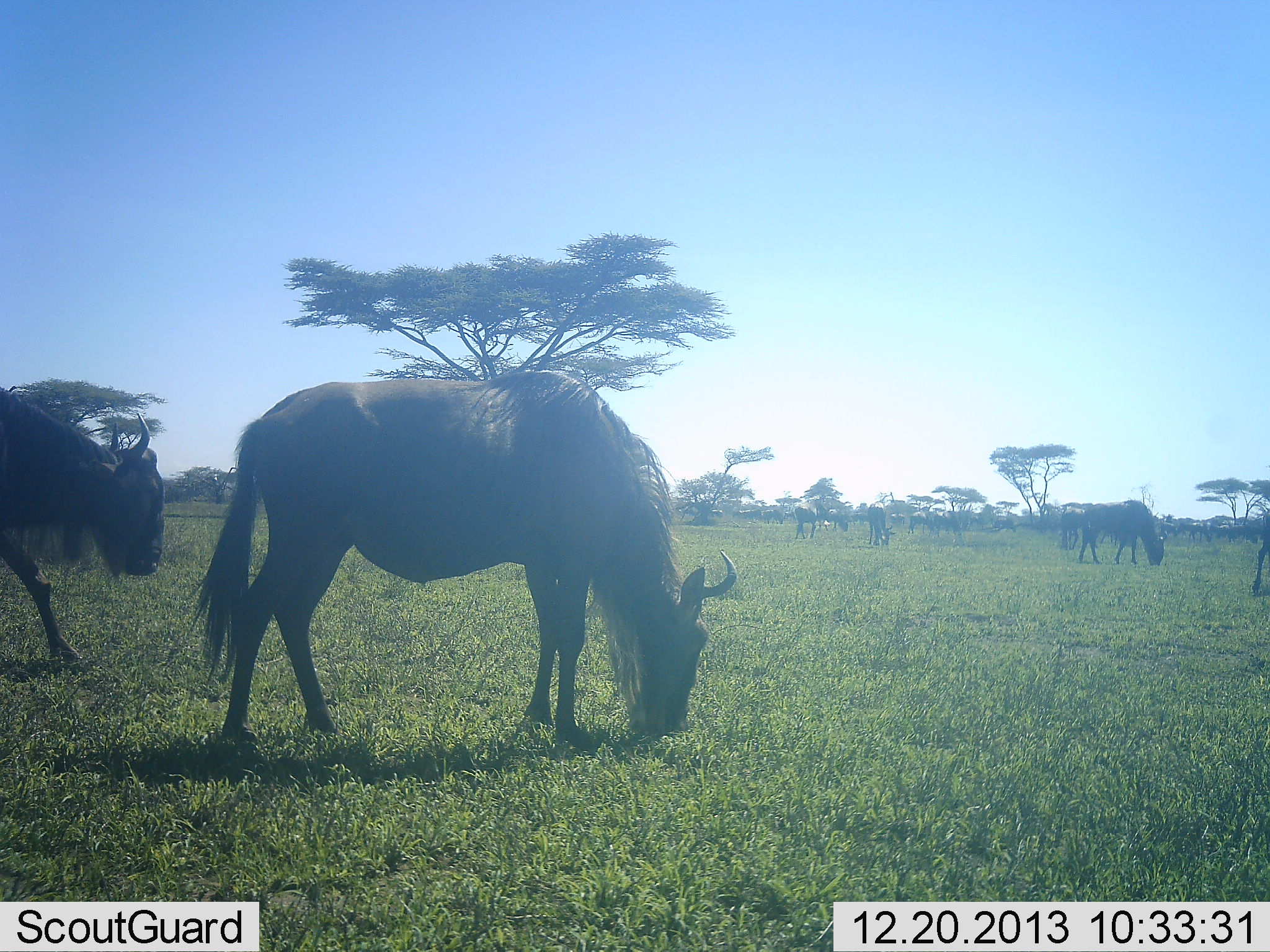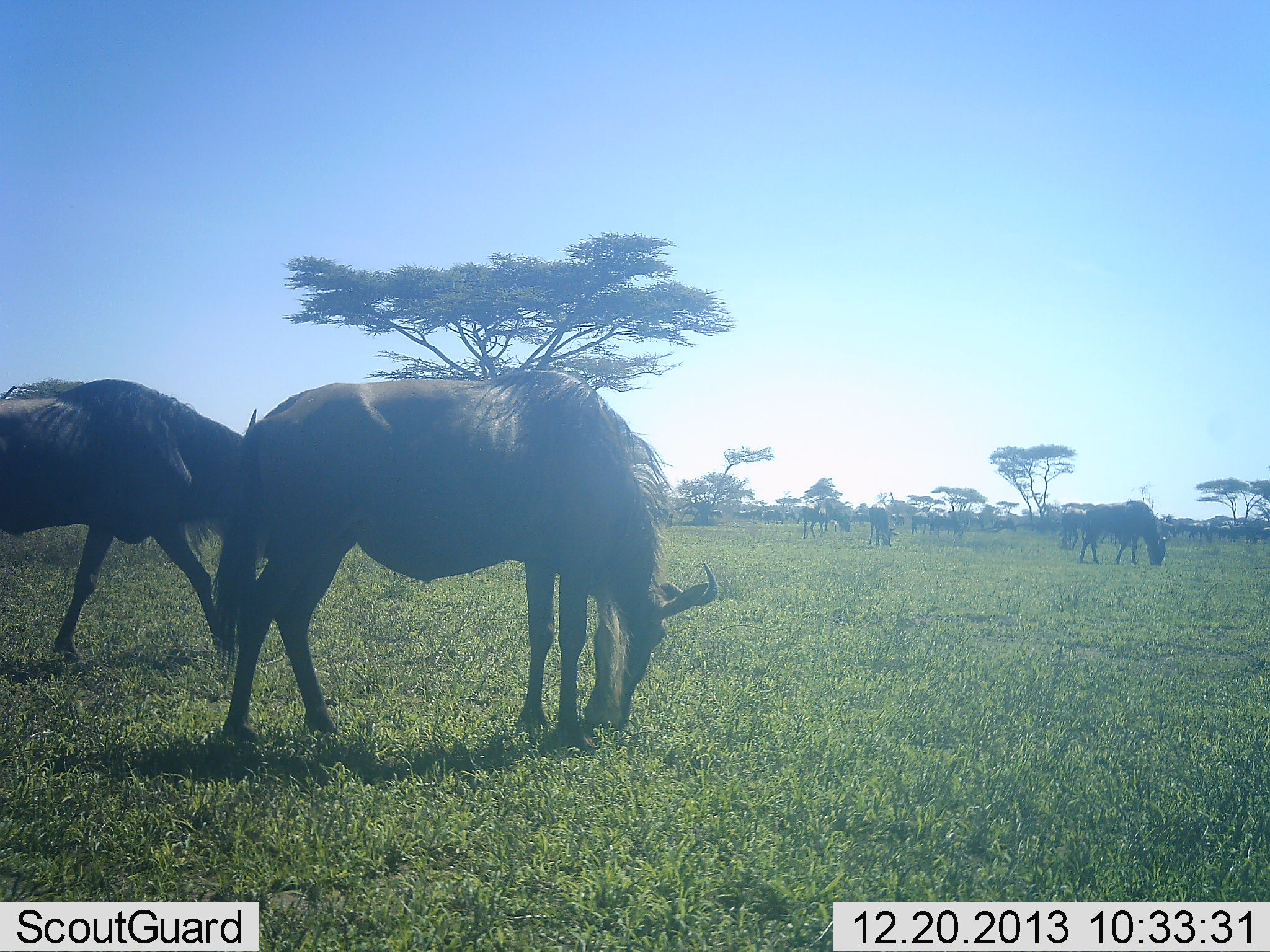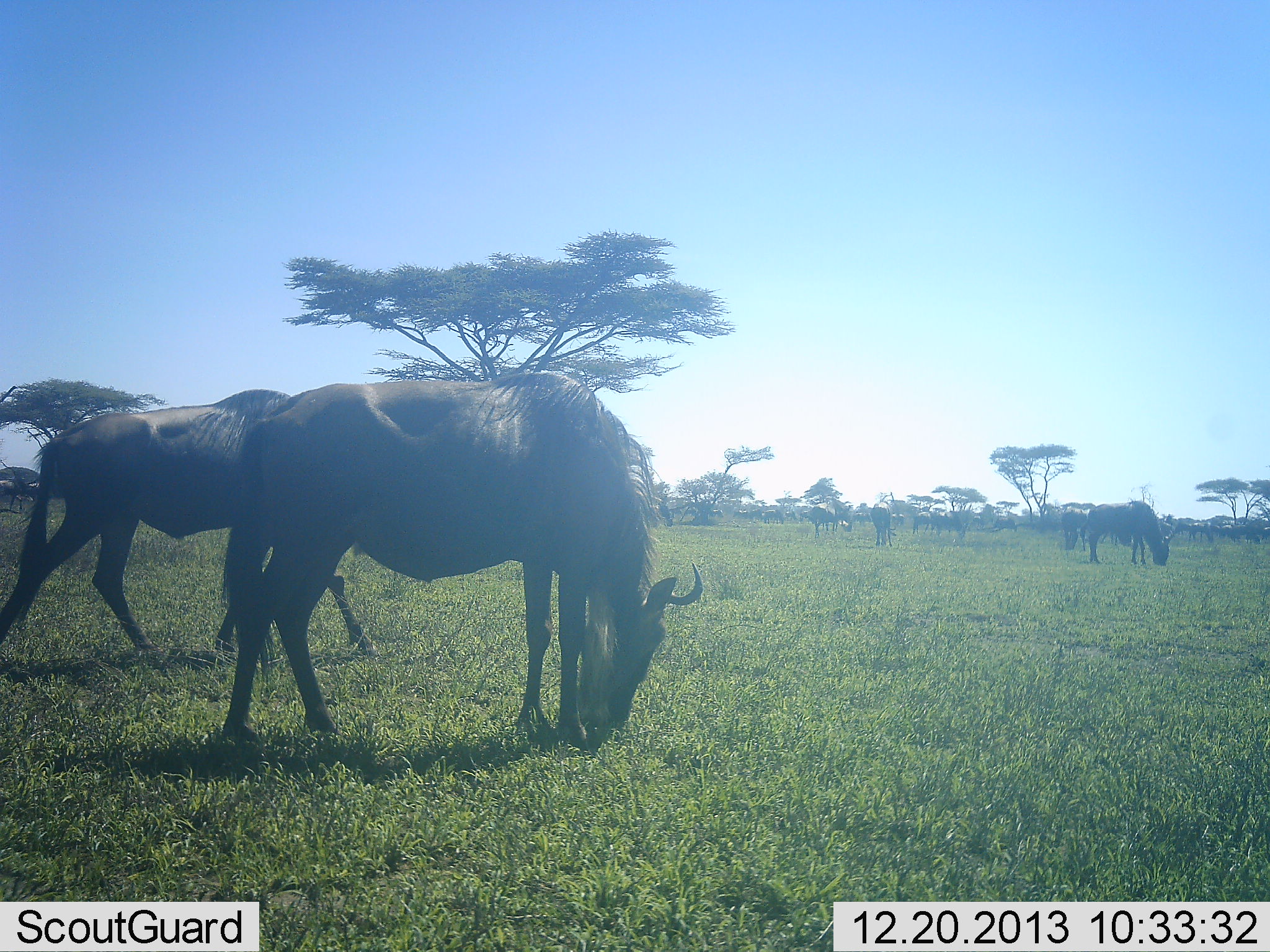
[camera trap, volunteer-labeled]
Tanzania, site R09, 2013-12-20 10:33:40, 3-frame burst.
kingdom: Animalia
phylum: Chordata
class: Mammalia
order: Artiodactyla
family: Bovidae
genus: Connochaetes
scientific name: Connochaetes taurinus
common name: blue wildebeest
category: wildebeest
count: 10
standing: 40%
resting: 0%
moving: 50%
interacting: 0%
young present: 0%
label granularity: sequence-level